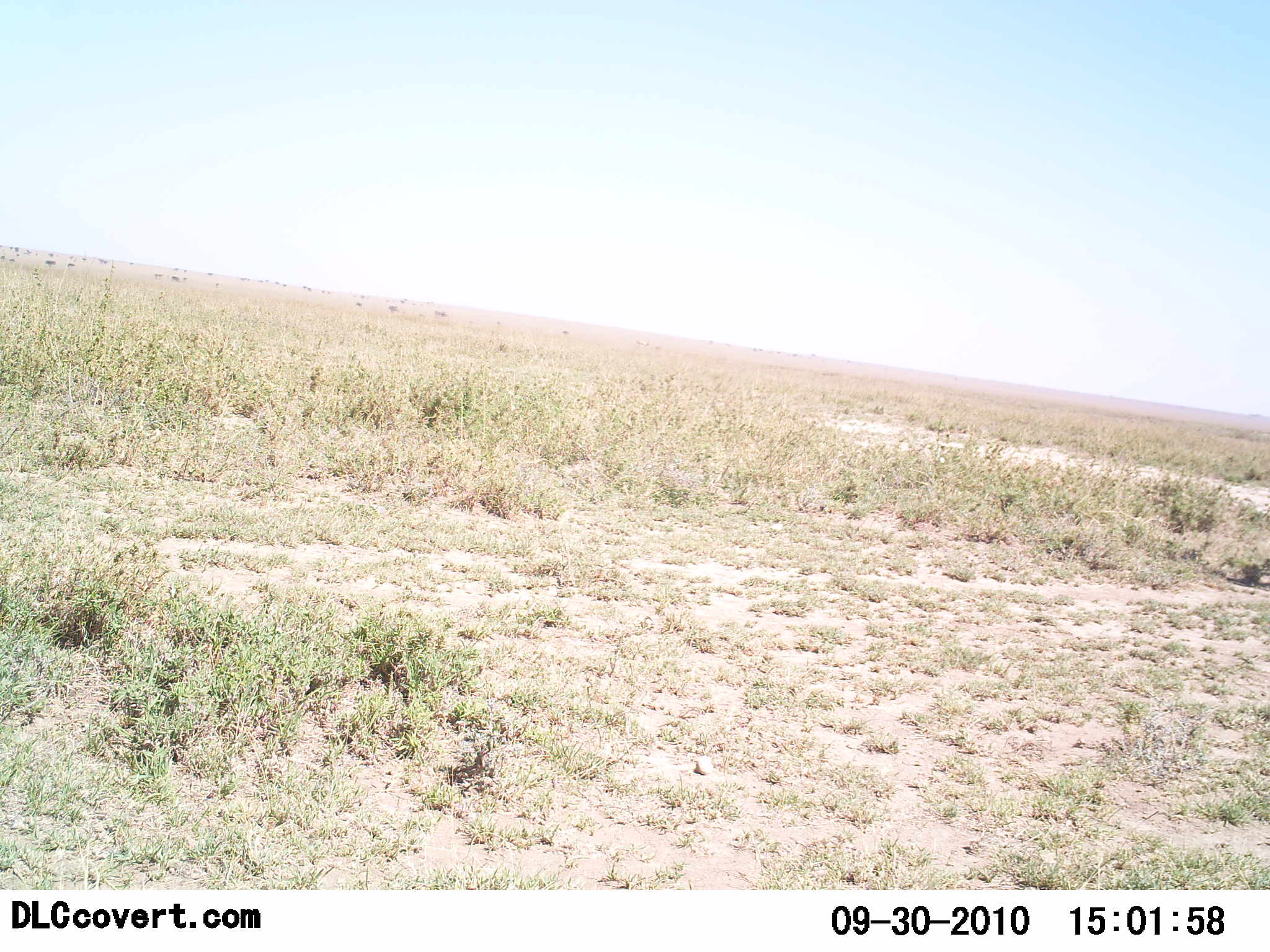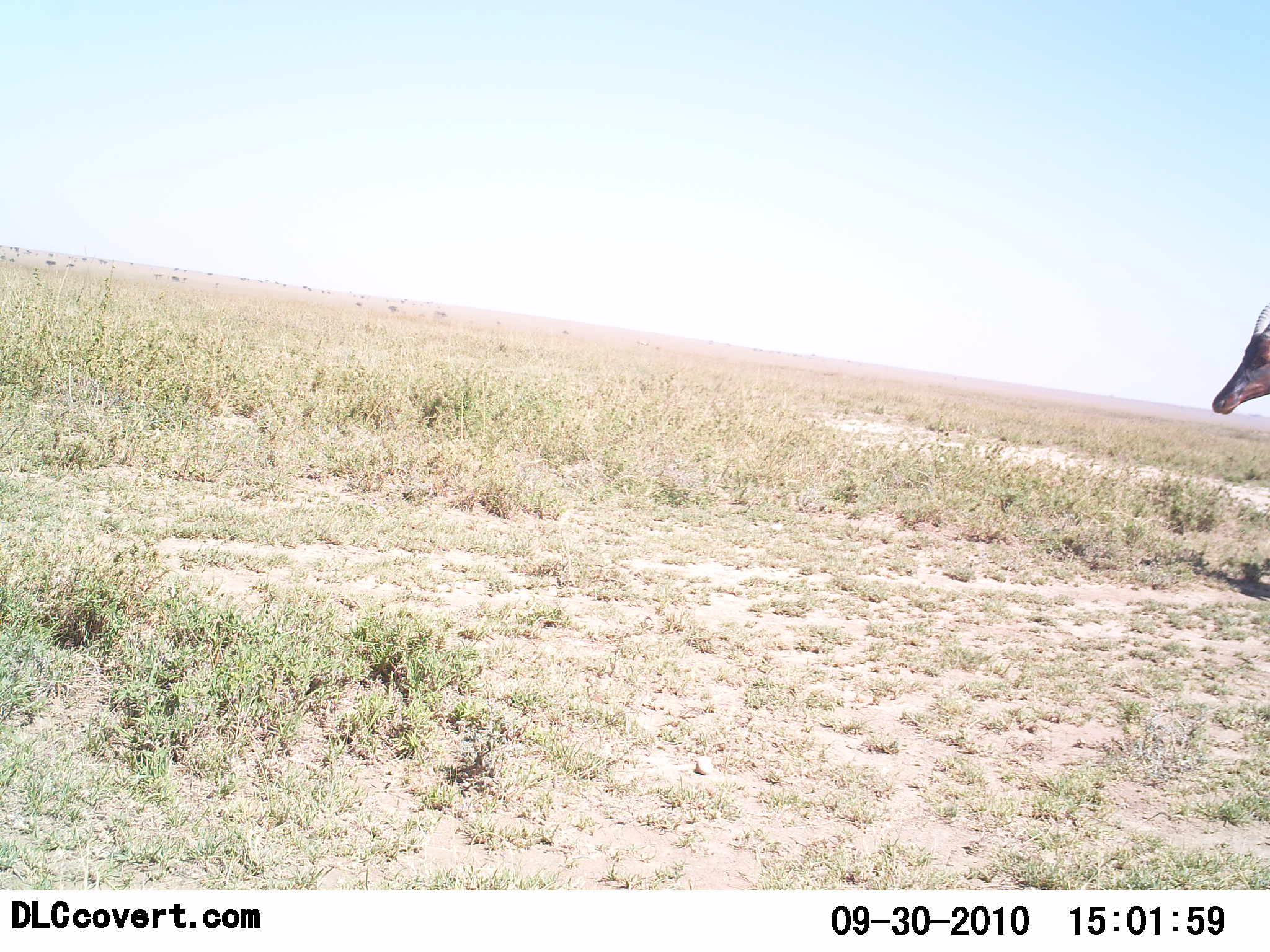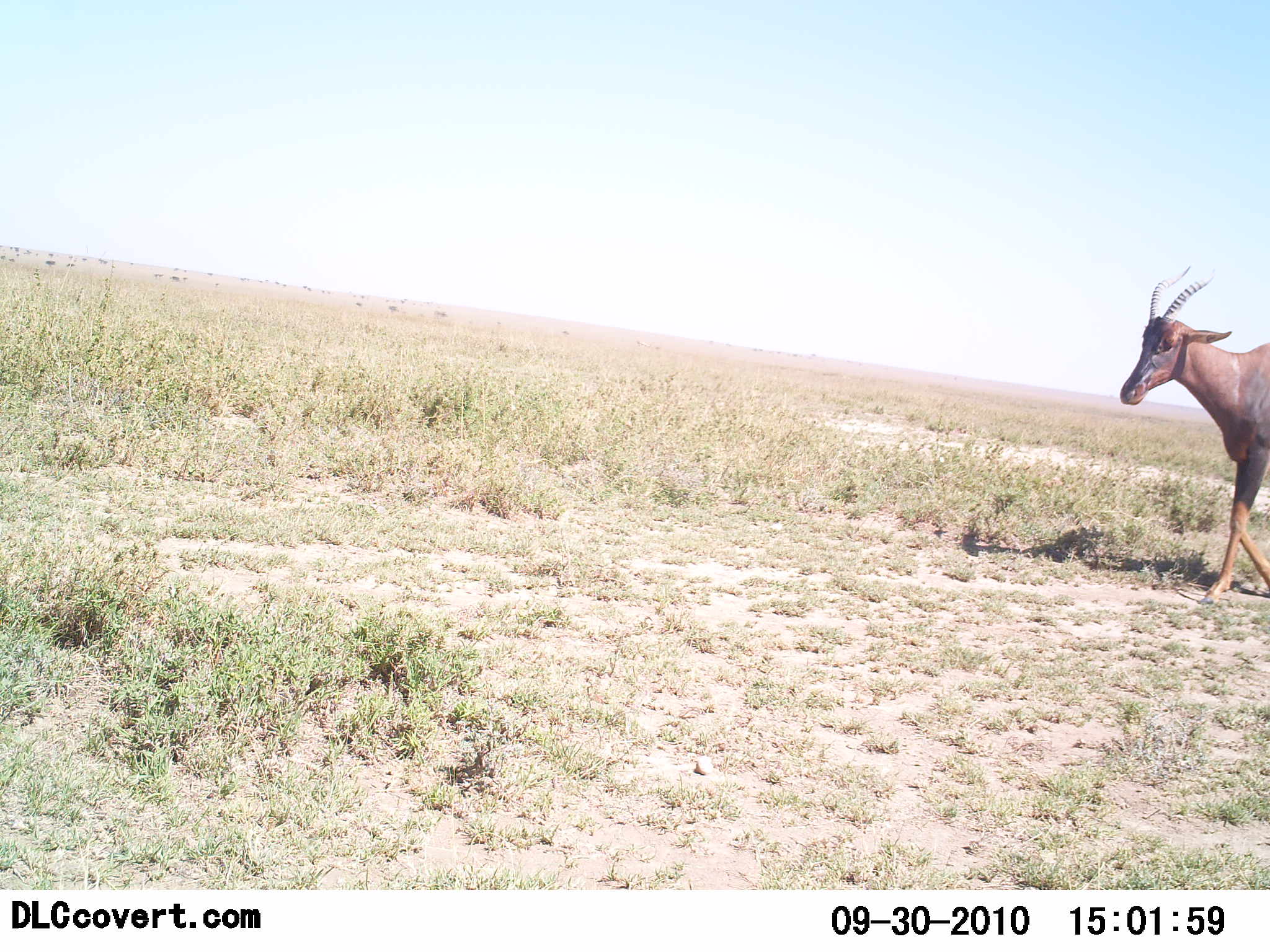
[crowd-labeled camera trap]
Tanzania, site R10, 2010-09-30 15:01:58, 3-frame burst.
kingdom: Animalia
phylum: Chordata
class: Mammalia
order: Artiodactyla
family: Bovidae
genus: Damaliscus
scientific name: Damaliscus lunatus jimela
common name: topi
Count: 1.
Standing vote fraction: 0%.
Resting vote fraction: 0%.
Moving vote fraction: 100%.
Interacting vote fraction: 0%.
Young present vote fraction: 0%.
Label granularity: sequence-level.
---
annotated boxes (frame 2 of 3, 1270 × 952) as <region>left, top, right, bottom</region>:
animal: <region>1212, 301, 1270, 415</region>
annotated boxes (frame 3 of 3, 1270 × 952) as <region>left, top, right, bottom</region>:
animal: <region>1118, 263, 1270, 605</region>